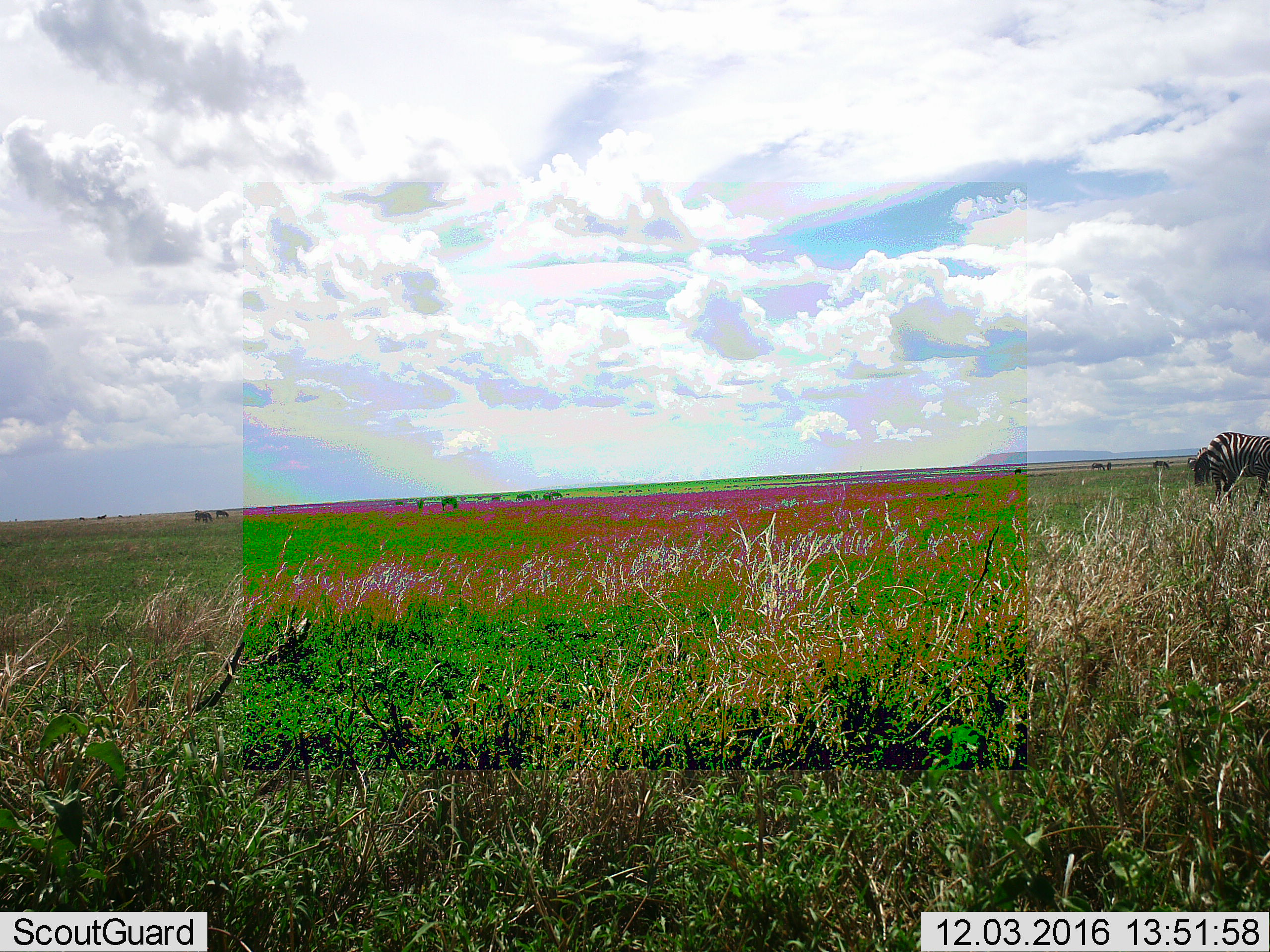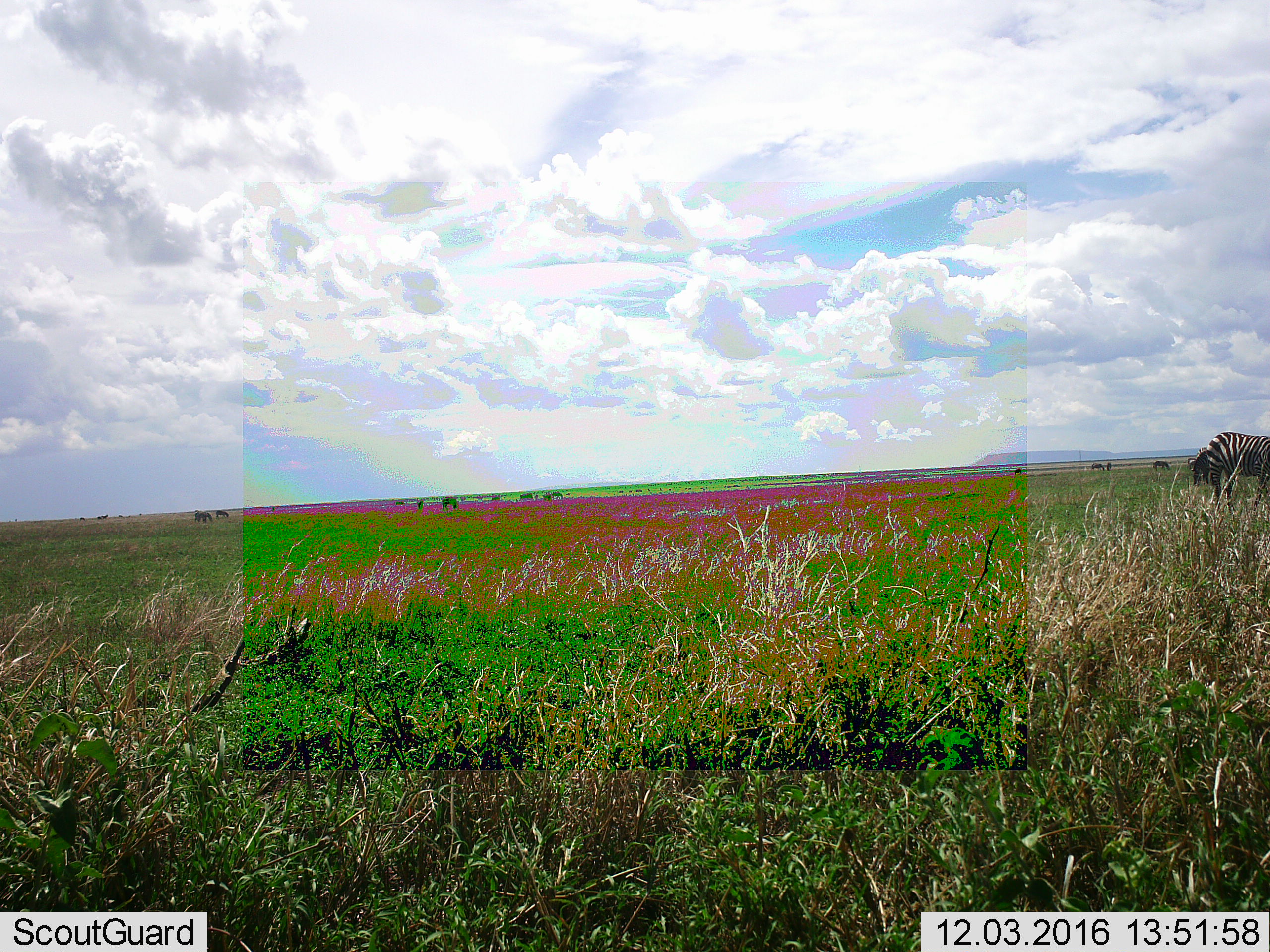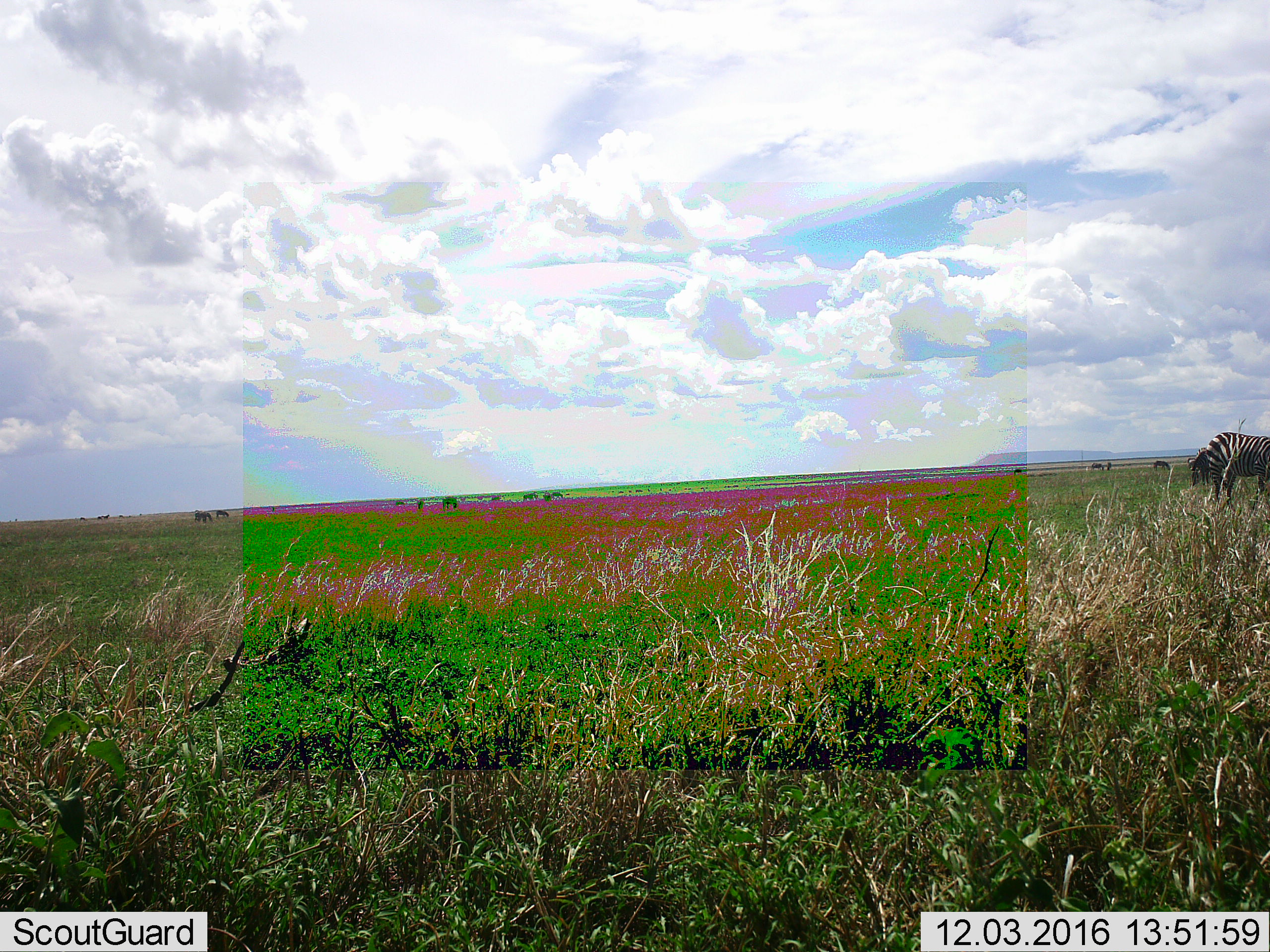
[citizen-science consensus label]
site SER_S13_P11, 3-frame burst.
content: unidentified animal